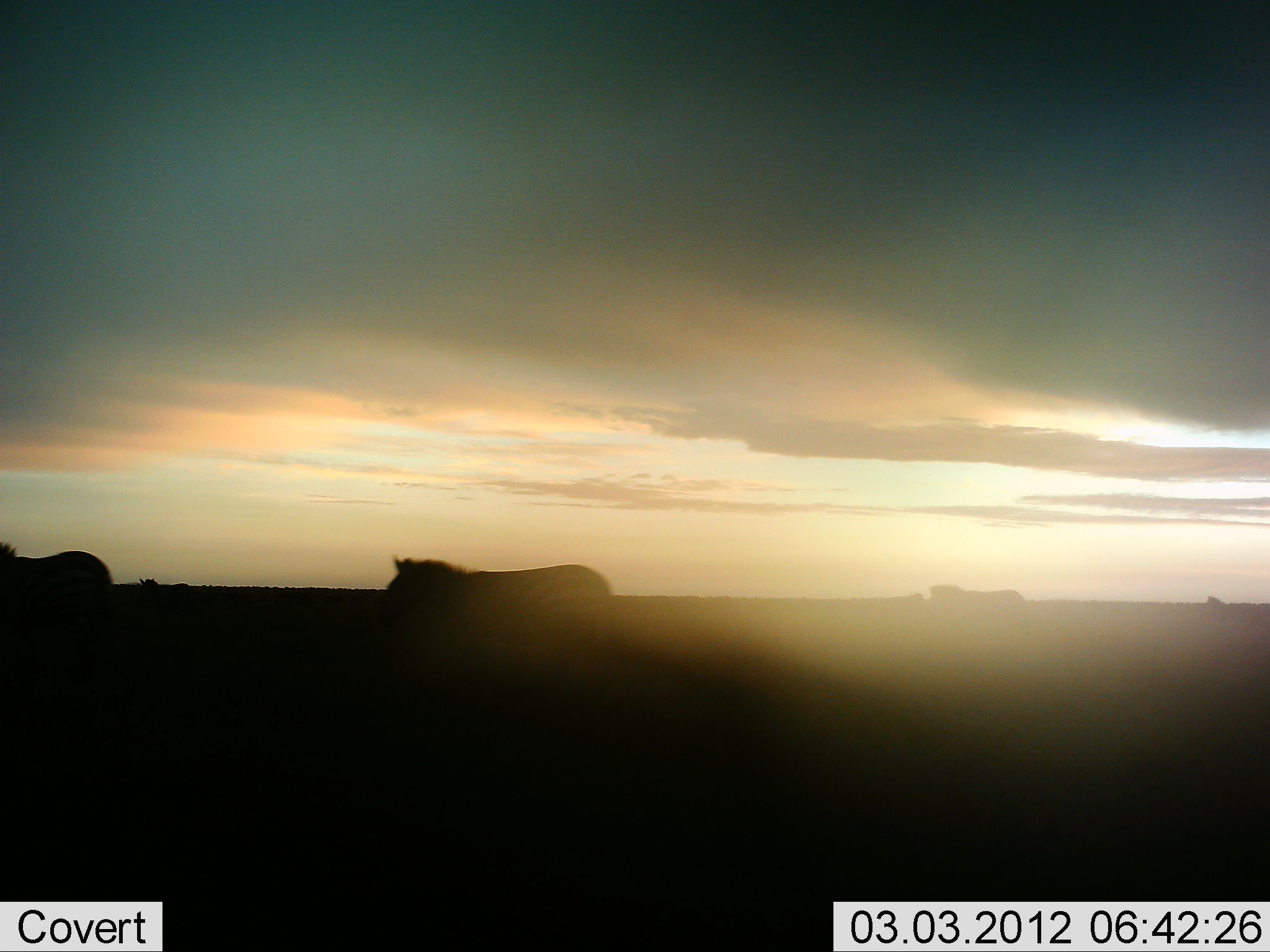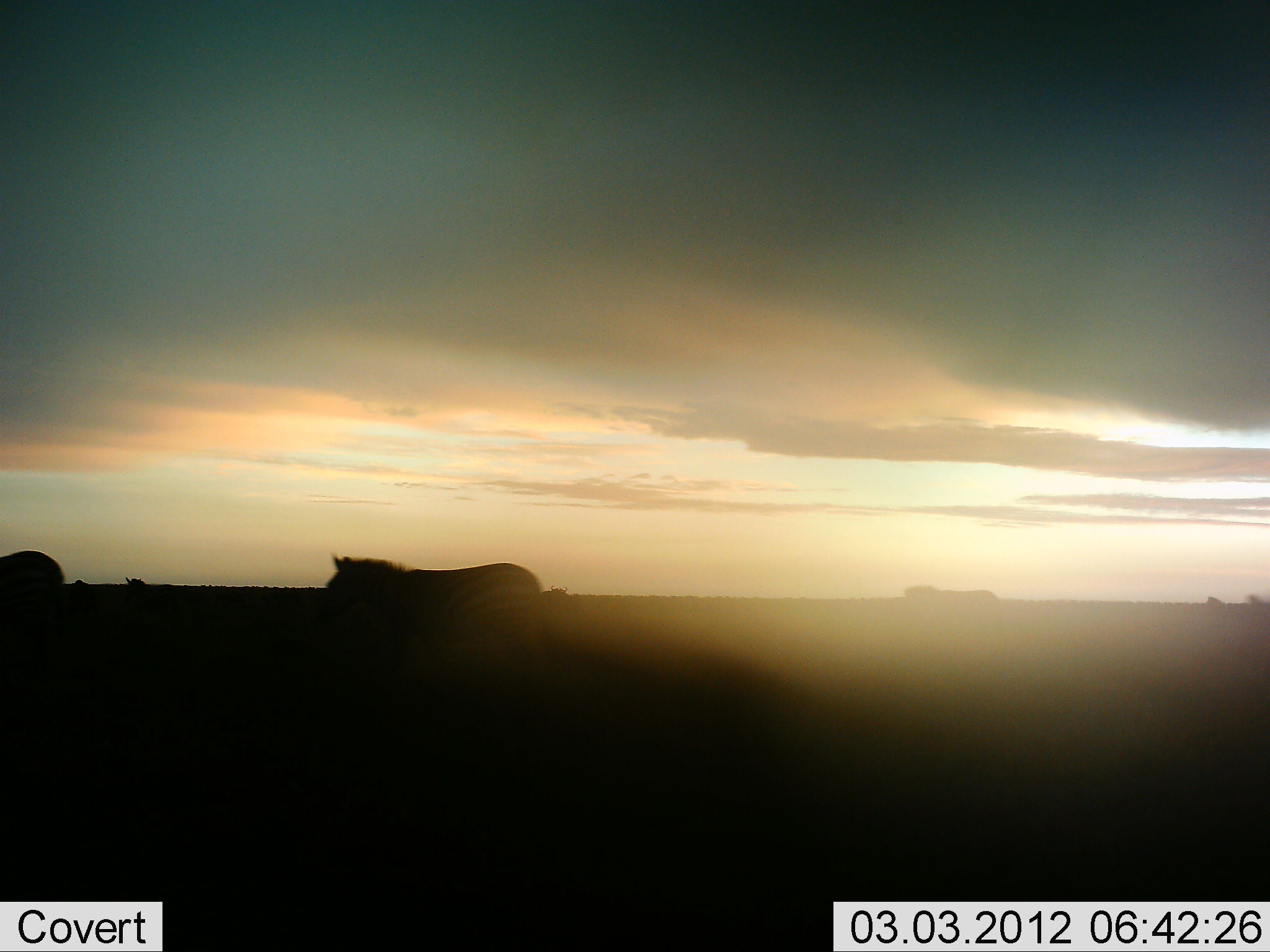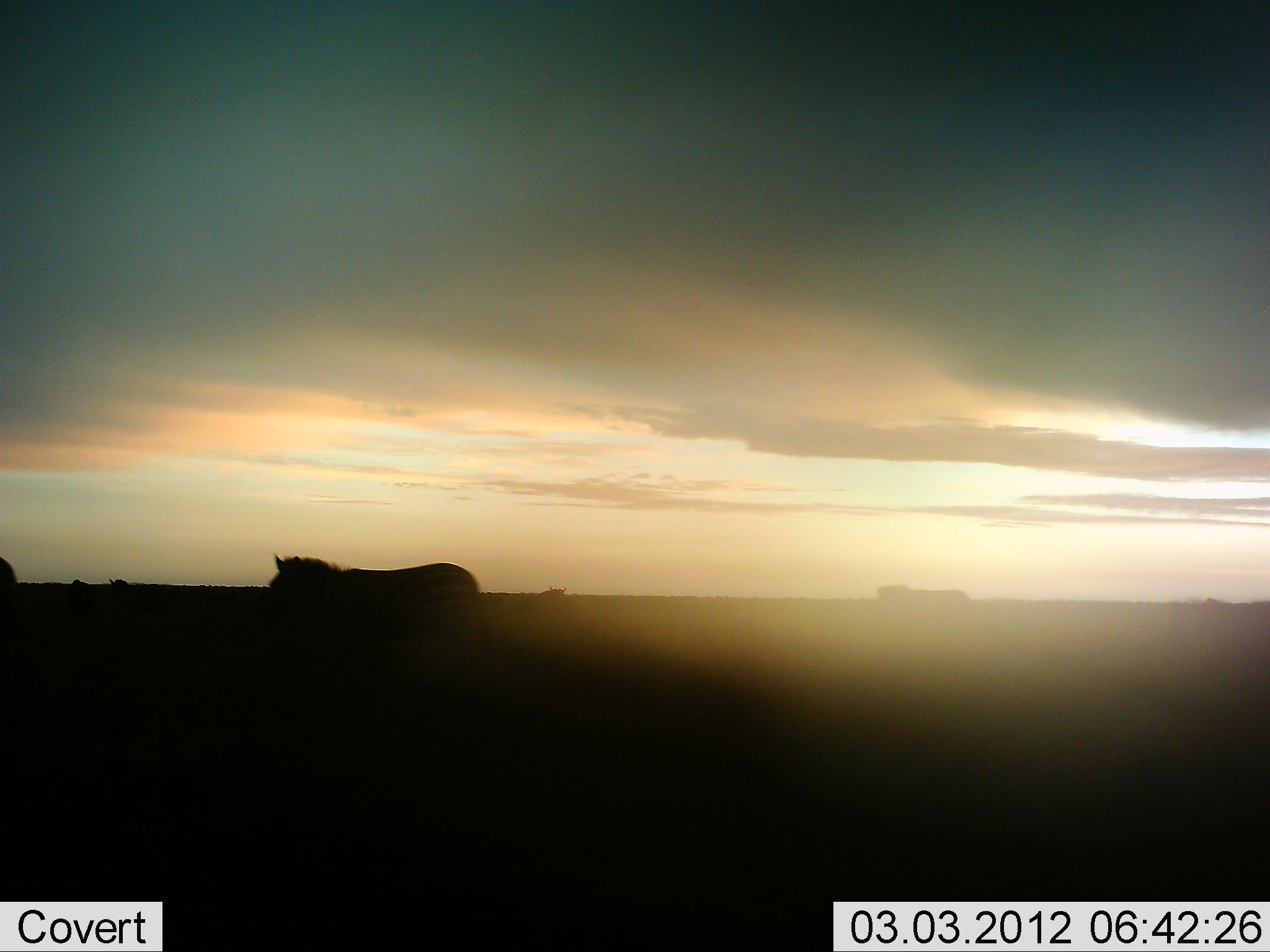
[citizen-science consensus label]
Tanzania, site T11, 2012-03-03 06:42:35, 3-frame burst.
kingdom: Animalia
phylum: Chordata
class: Mammalia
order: Perissodactyla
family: Equidae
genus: Equus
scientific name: Equus quagga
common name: plains zebra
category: zebra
Zebra (plains zebra) (Equus quagga), count 4. Behavior (volunteer vote fractions): standing 0%, resting 0%, moving 100%, interacting 0%. Young present (vote fraction): 0%. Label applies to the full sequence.